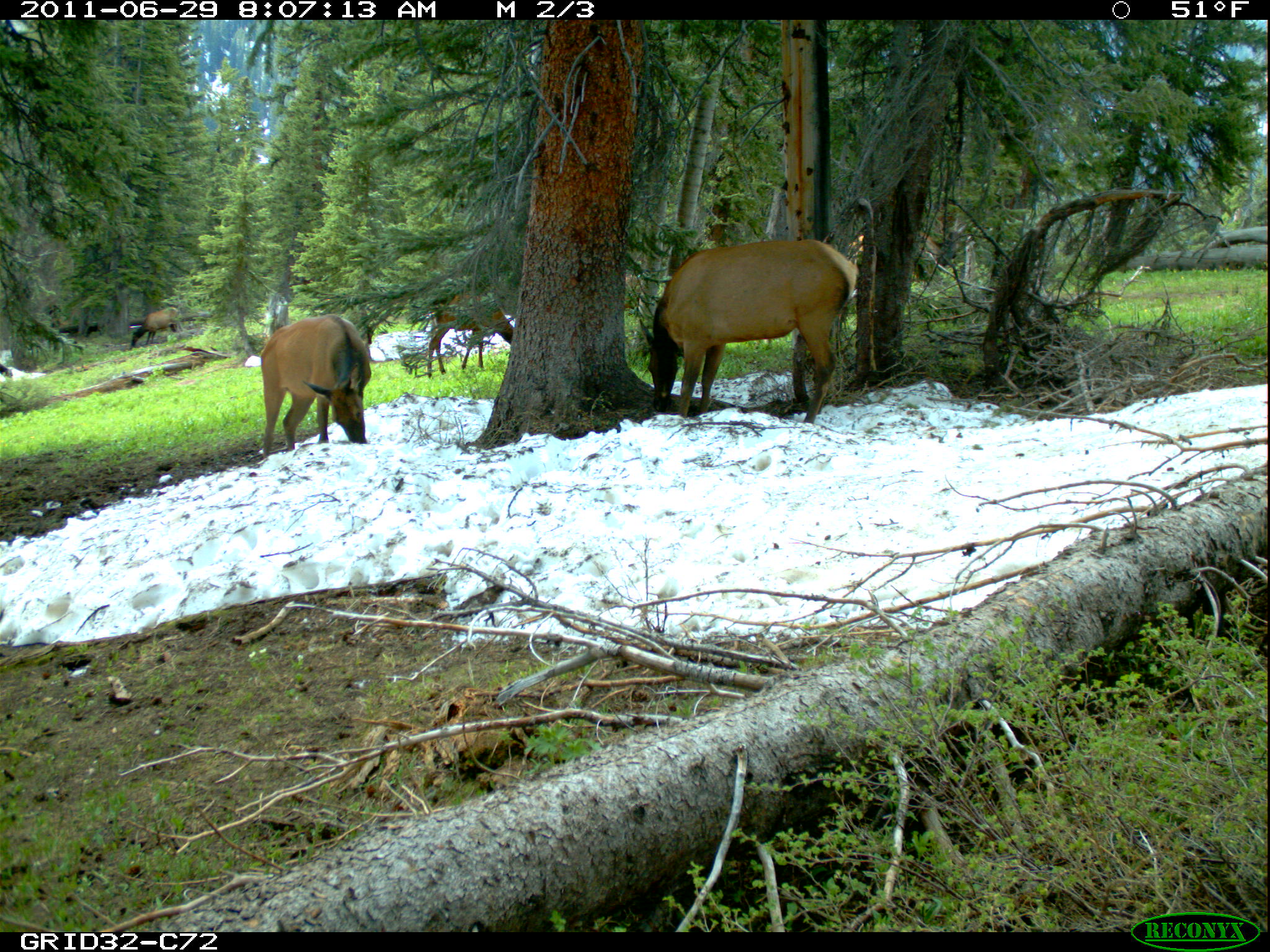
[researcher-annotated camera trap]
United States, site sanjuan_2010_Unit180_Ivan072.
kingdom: Animalia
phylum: Chordata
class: Mammalia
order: Artiodactyla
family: Cervidae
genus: Cervus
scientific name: Cervus elaphus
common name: red deer